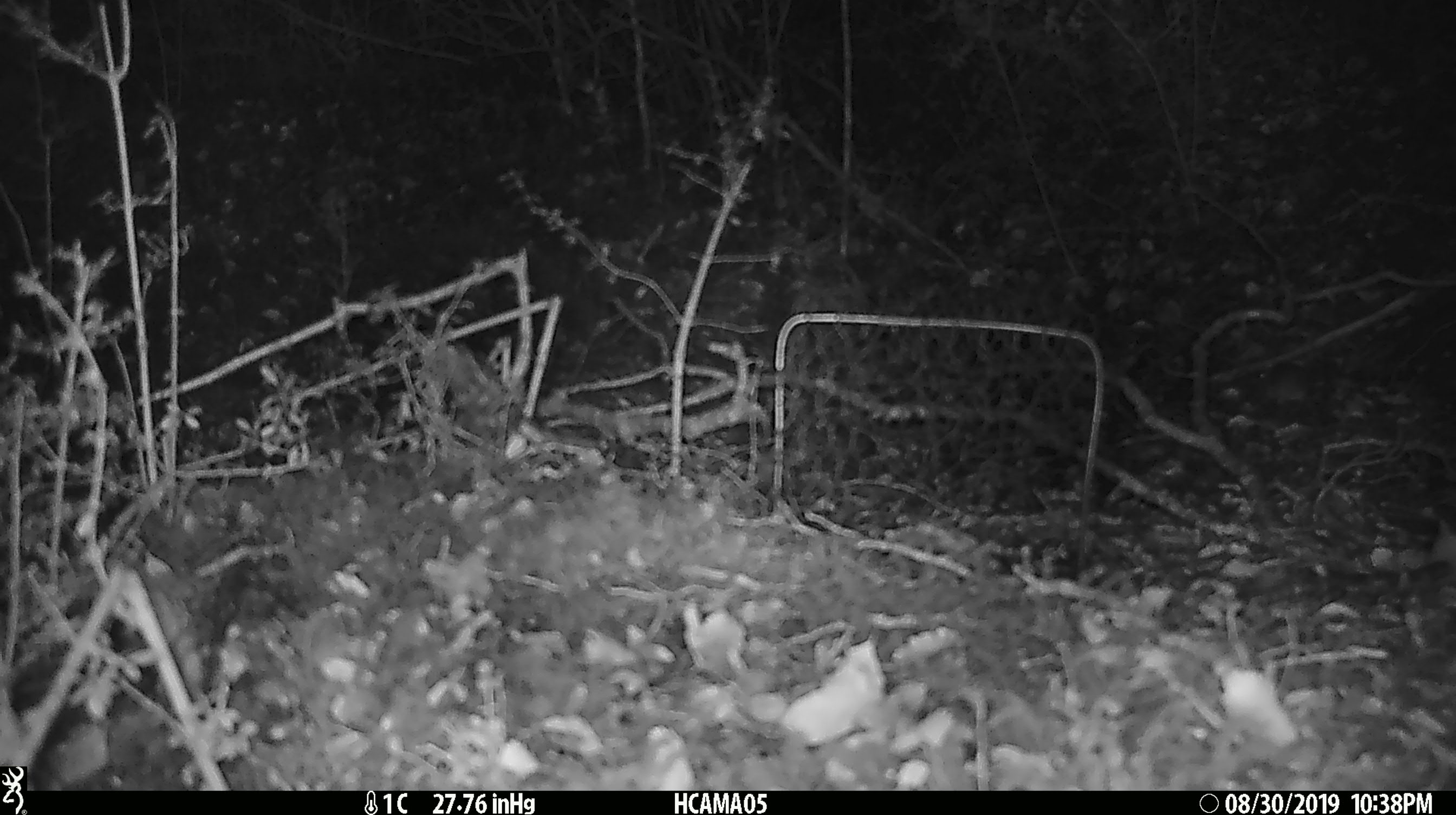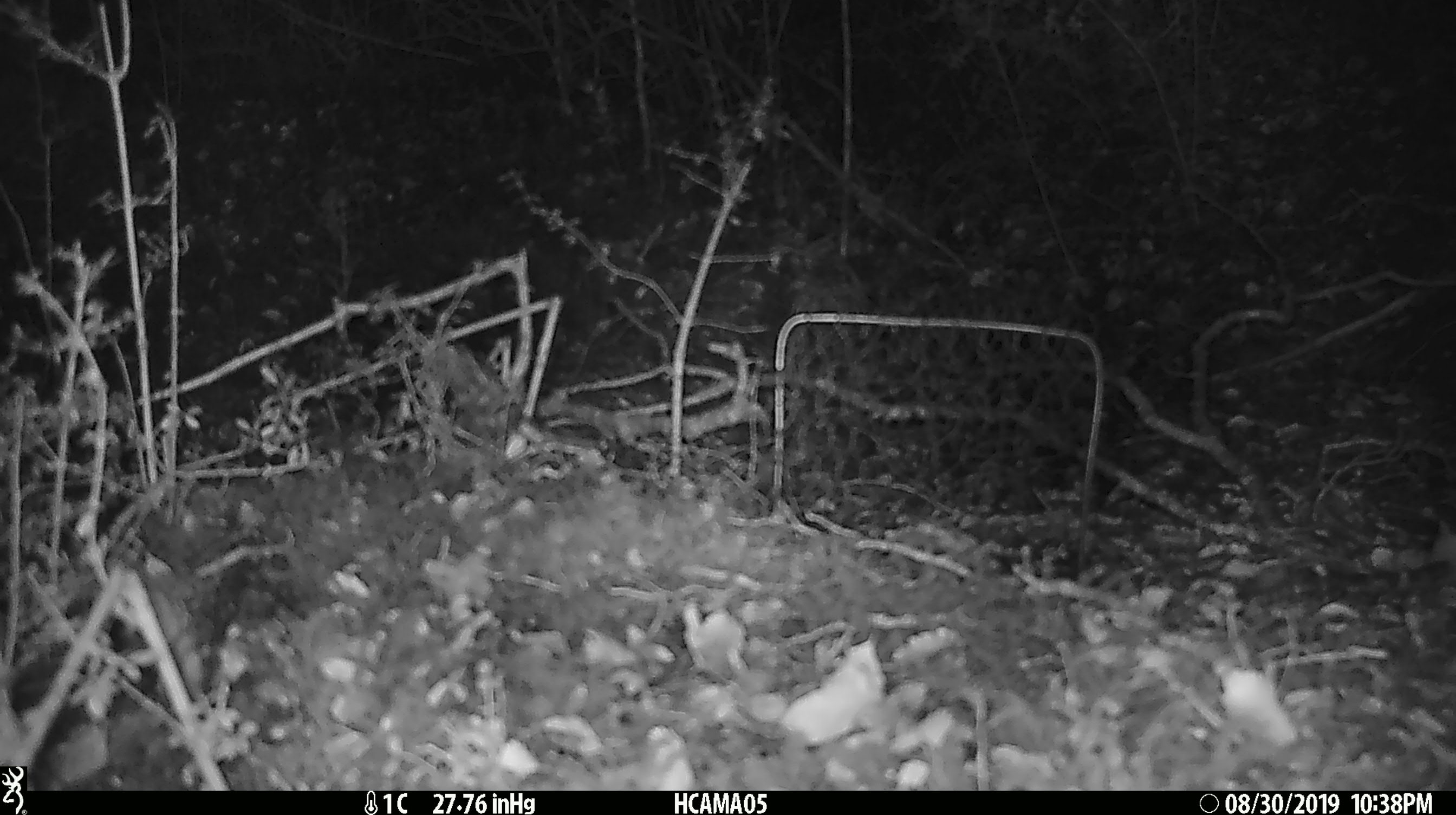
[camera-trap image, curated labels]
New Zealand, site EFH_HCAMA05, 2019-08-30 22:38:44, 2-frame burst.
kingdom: Animalia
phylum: Chordata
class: Mammalia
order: Rodentia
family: Muridae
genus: Mus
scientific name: Mus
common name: mouse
Mouse (Mus).